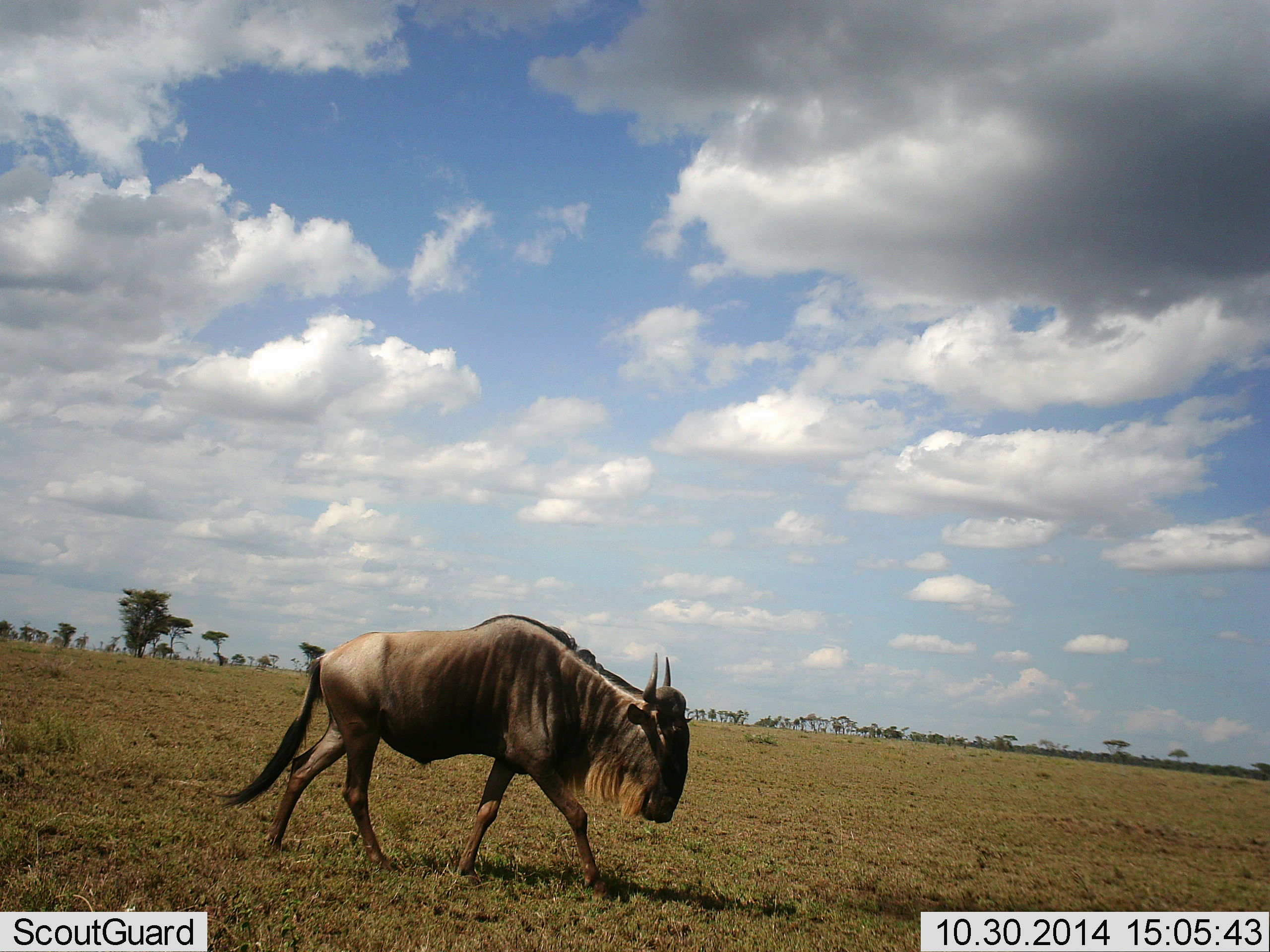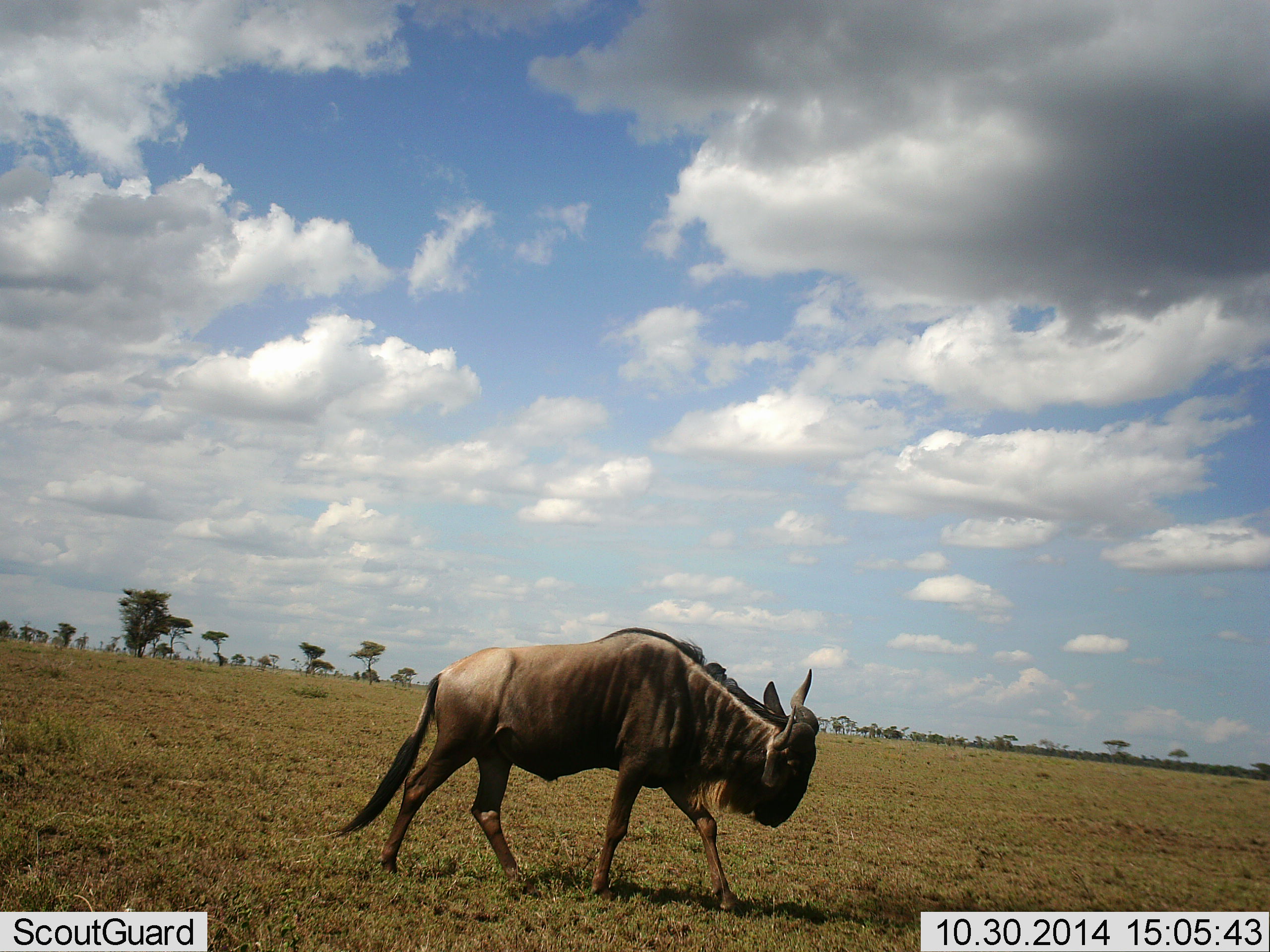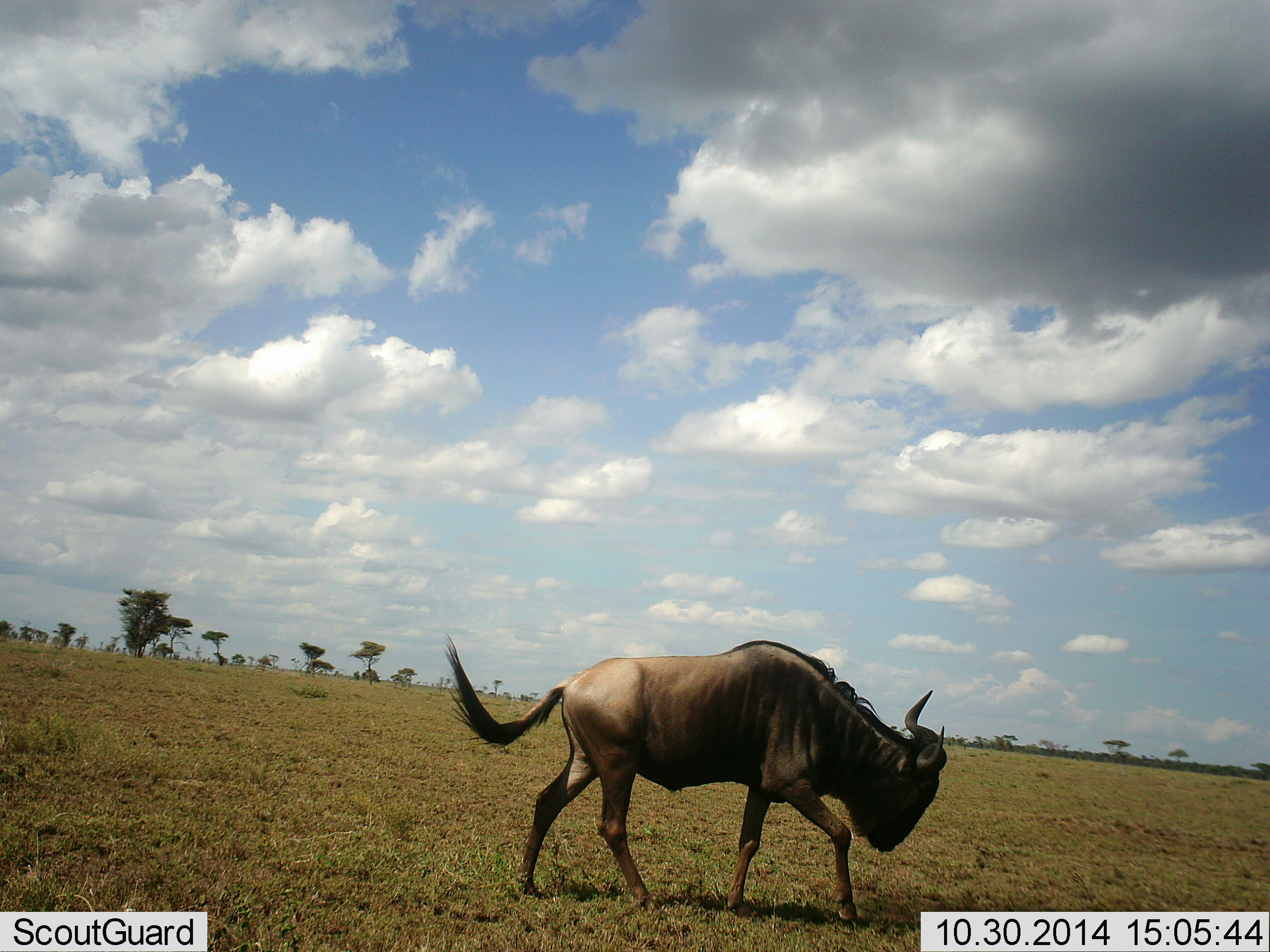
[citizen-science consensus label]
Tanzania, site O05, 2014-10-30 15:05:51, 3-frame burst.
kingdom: Animalia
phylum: Chordata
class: Mammalia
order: Artiodactyla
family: Bovidae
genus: Connochaetes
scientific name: Connochaetes taurinus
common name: blue wildebeest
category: wildebeest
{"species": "wildebeest (blue wildebeest) (Connochaetes taurinus)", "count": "1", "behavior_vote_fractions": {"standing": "30%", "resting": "0%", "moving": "90%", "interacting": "0%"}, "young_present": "0%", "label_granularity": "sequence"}